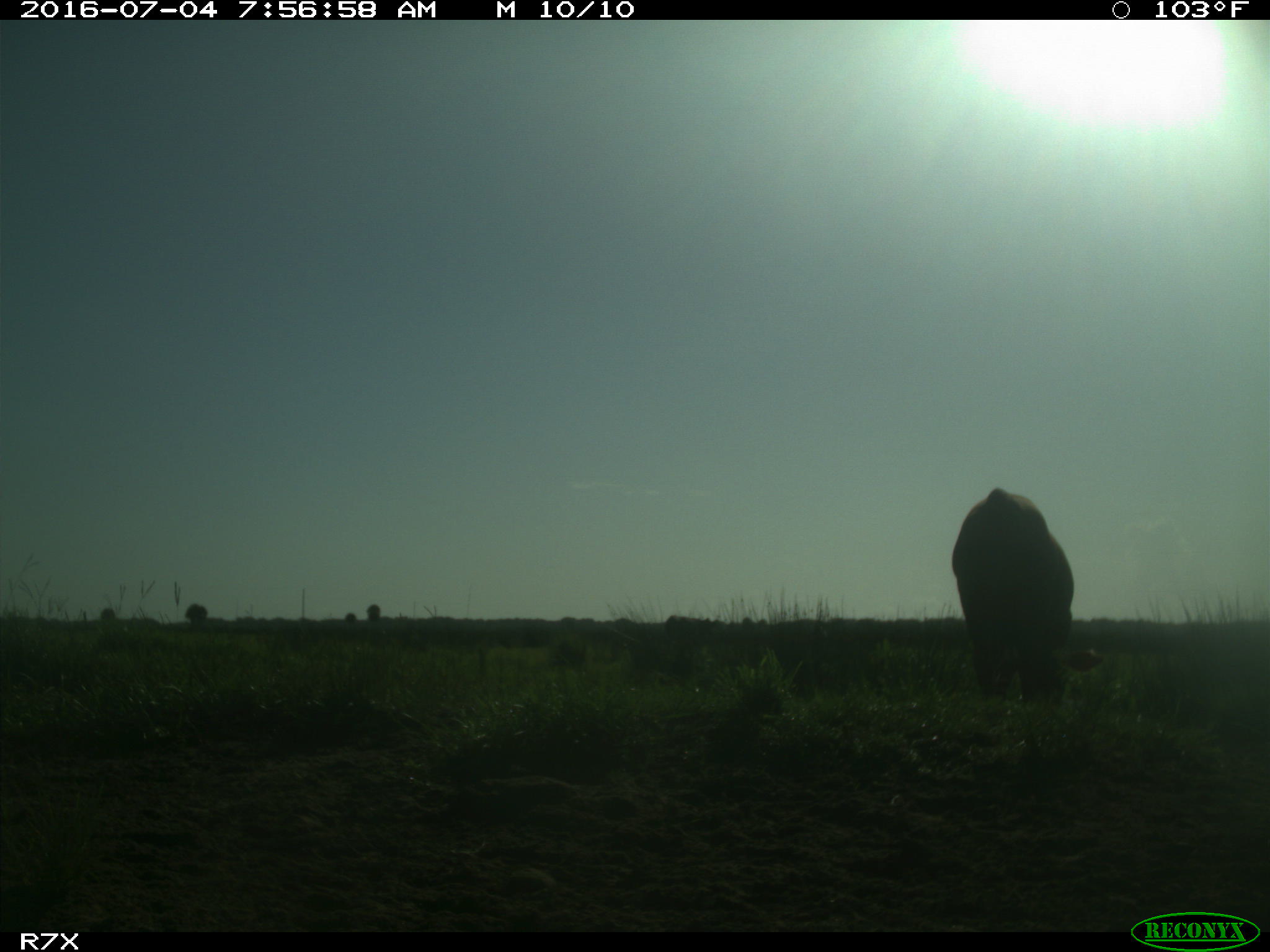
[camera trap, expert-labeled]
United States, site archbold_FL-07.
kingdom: Animalia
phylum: Chordata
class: Mammalia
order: Artiodactyla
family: Bovidae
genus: Bos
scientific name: Bos taurus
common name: domestic cow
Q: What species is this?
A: Bos taurus (domestic cow).